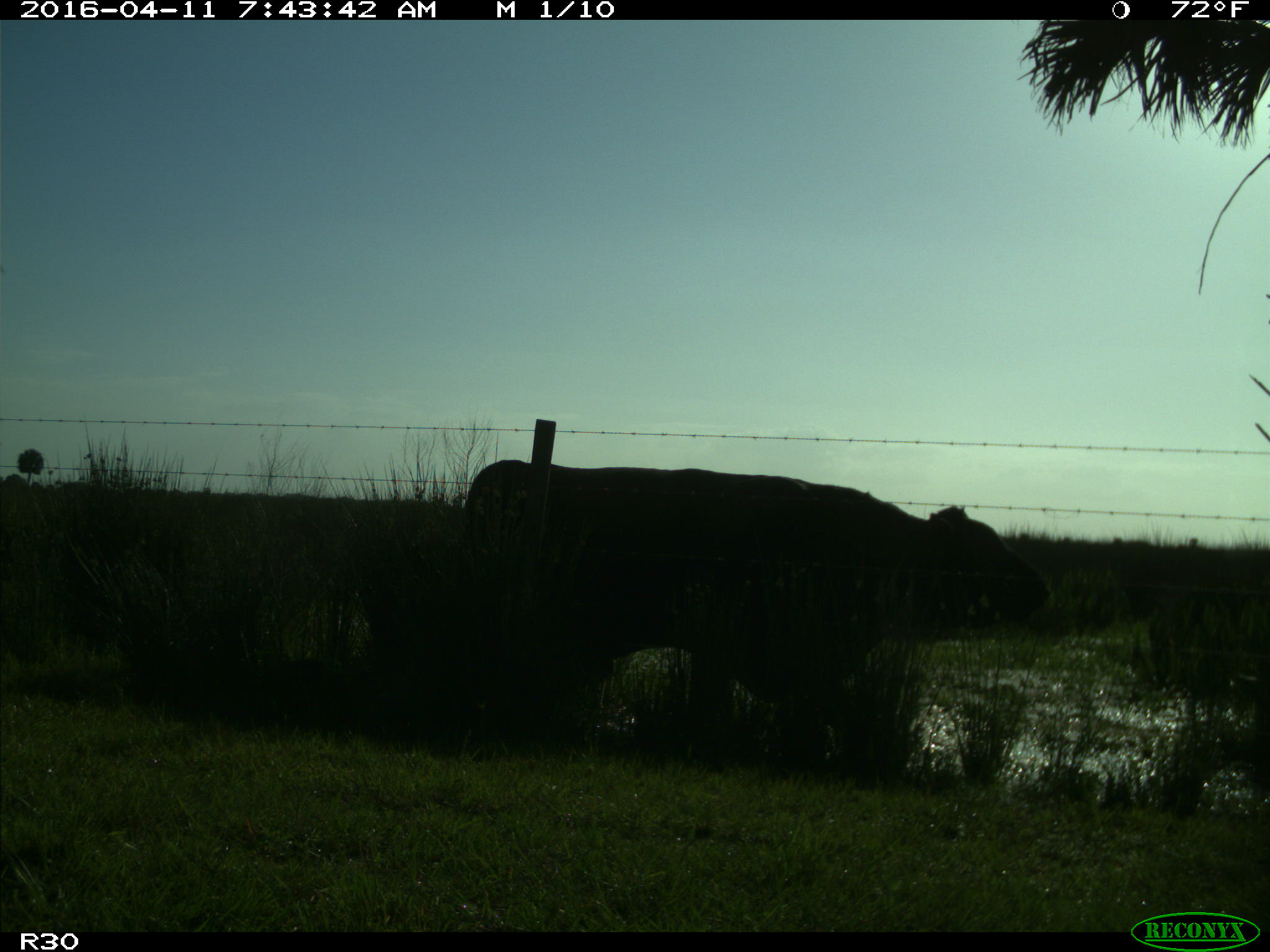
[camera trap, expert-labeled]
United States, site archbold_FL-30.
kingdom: Animalia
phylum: Chordata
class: Mammalia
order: Artiodactyla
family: Bovidae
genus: Bos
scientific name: Bos taurus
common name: domestic cow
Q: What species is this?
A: Bos taurus (domestic cow).